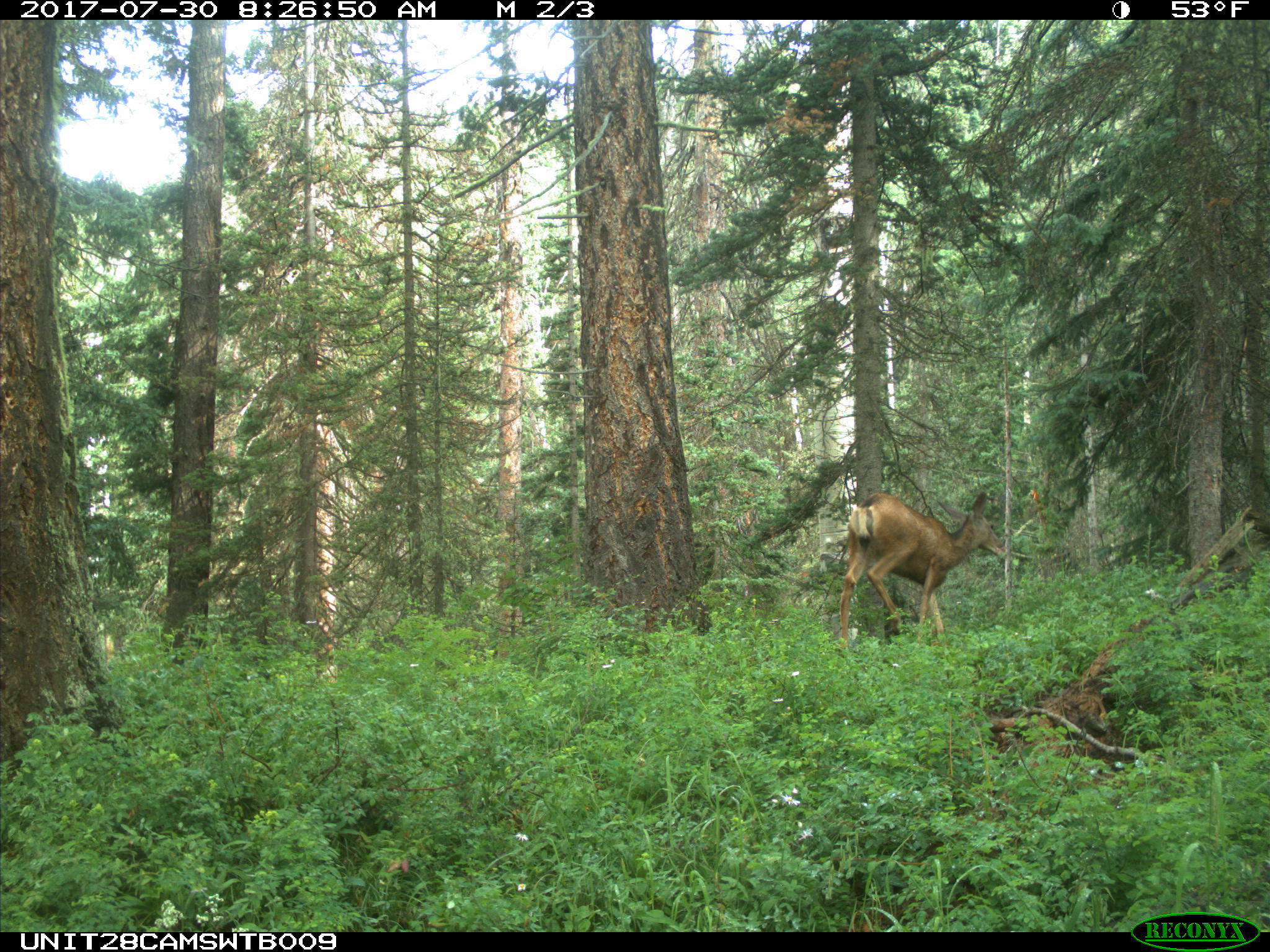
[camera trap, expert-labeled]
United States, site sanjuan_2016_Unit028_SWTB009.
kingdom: Animalia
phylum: Chordata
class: Mammalia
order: Artiodactyla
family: Cervidae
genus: Odocoileus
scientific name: Odocoileus hemionus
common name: mule deer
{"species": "Odocoileus hemionus (mule deer)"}